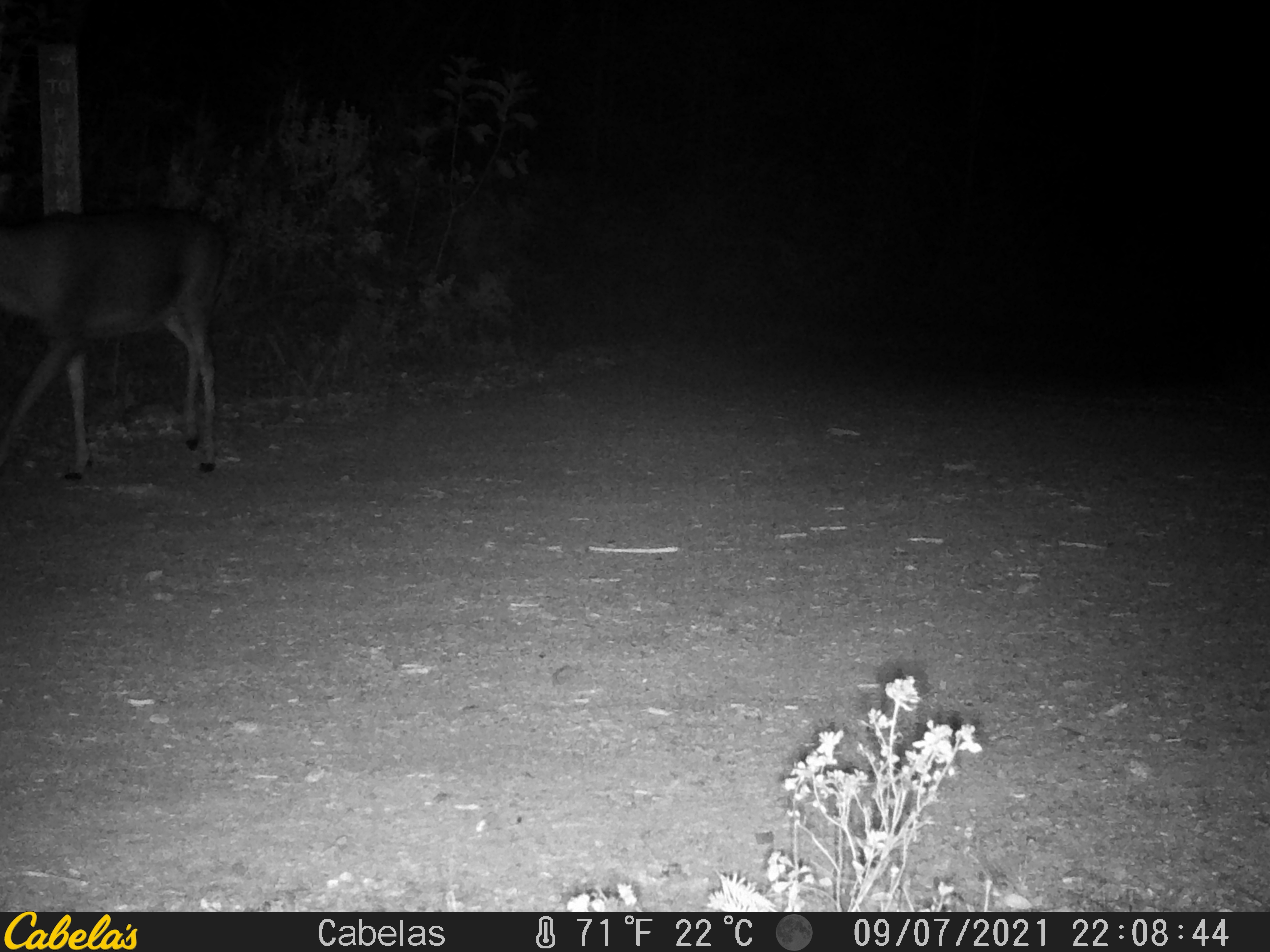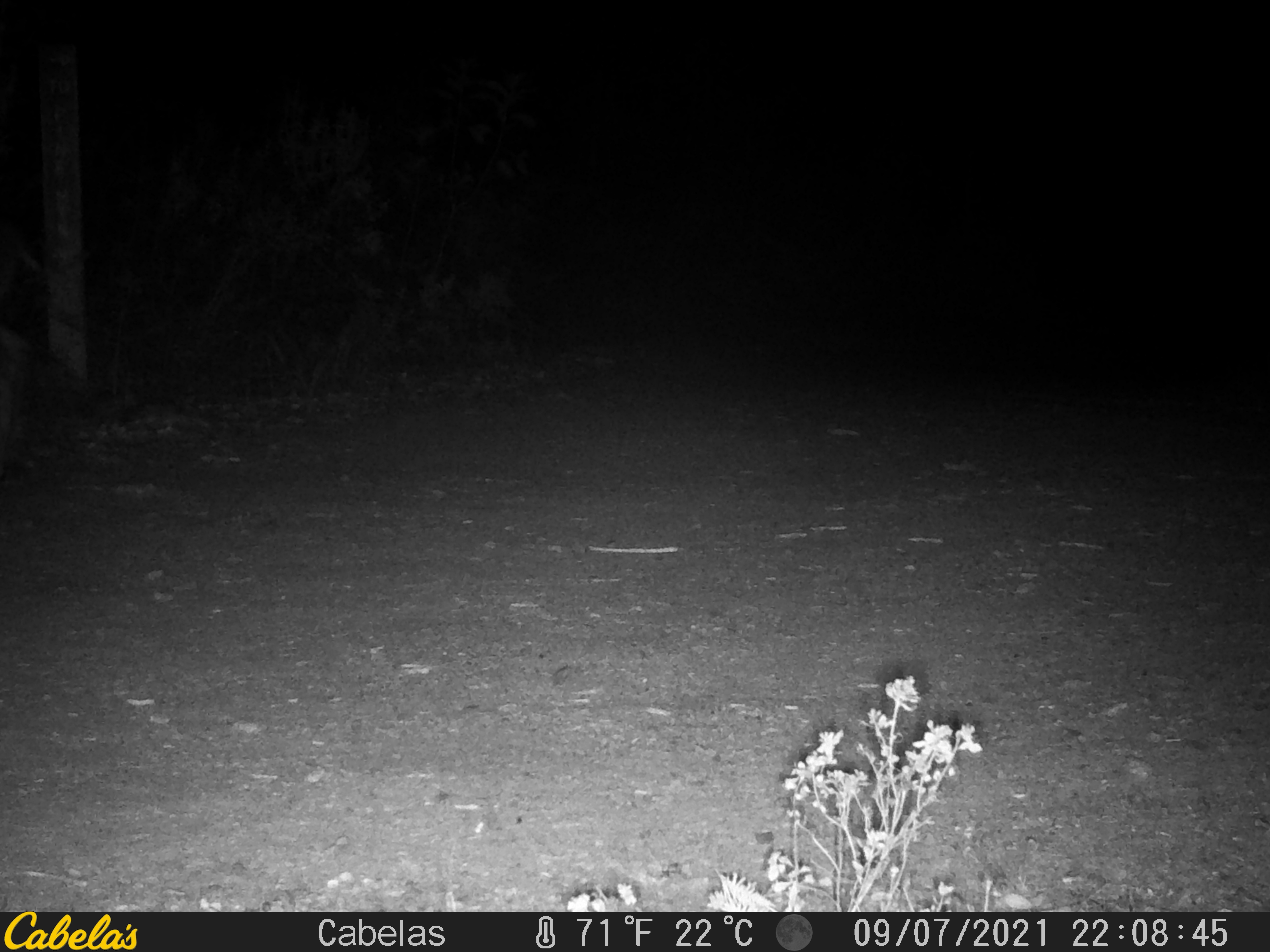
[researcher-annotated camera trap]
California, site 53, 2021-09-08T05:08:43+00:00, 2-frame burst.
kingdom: Animalia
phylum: Chordata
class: Mammalia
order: Artiodactyla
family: Cervidae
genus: Odocoileus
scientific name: Odocoileus hemionus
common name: mule deer